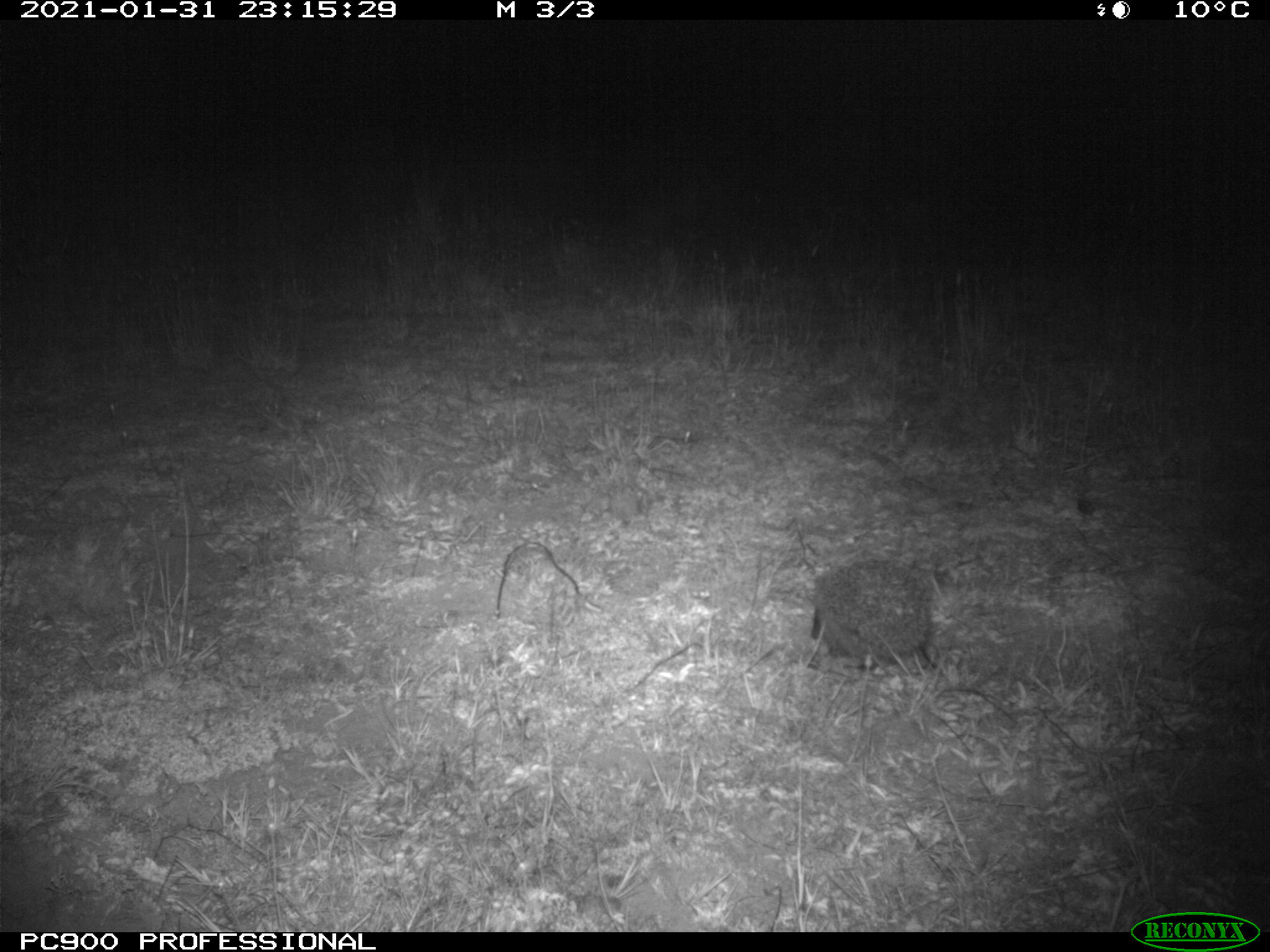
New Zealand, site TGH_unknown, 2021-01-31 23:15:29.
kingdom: Animalia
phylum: Chordata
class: Mammalia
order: Eulipotyphla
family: Erinaceidae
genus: Erinaceus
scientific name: Erinaceus europaeus europaeus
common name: european hedgehog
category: hedgehog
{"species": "hedgehog (european hedgehog) (Erinaceus europaeus europaeus)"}